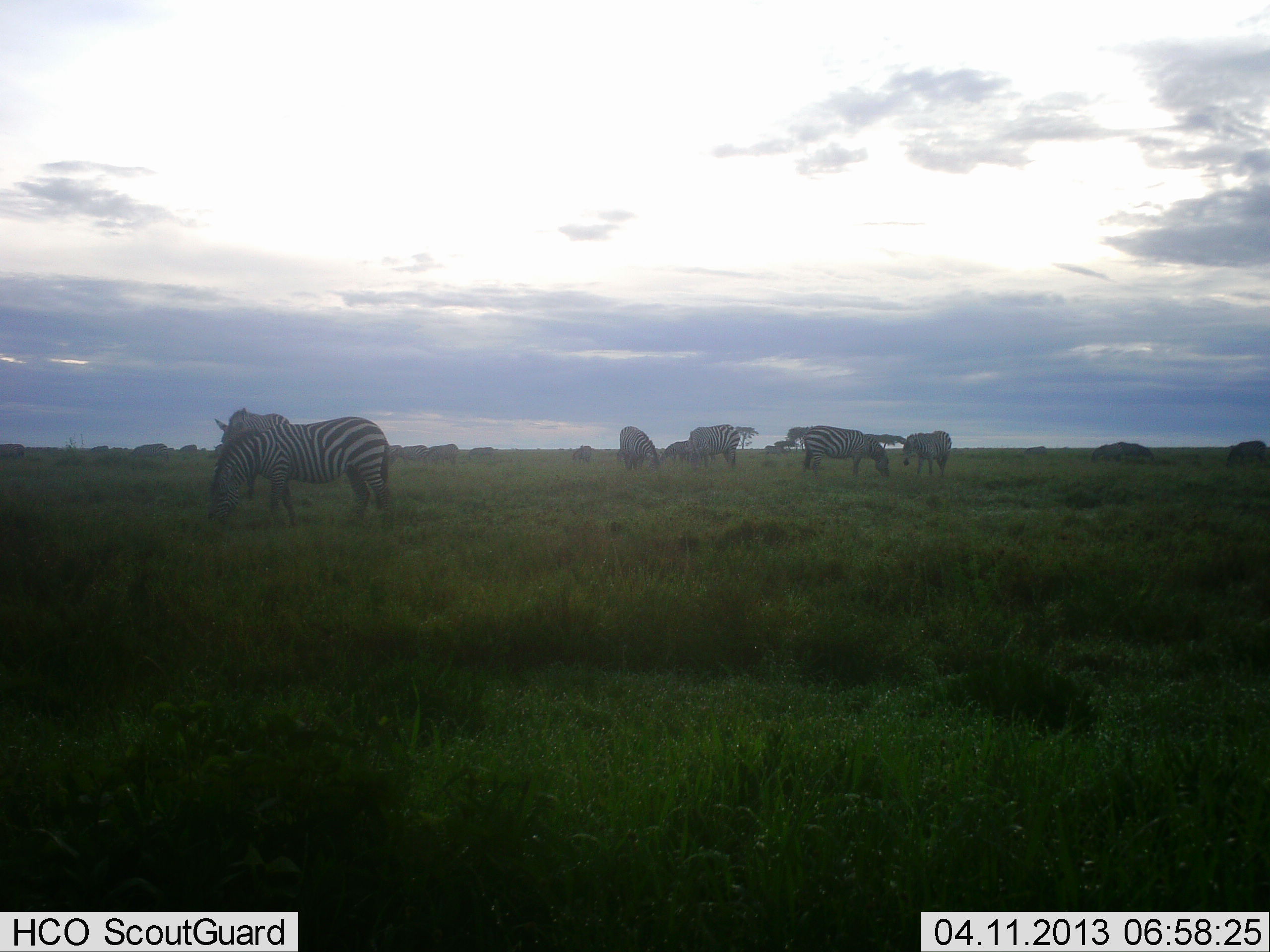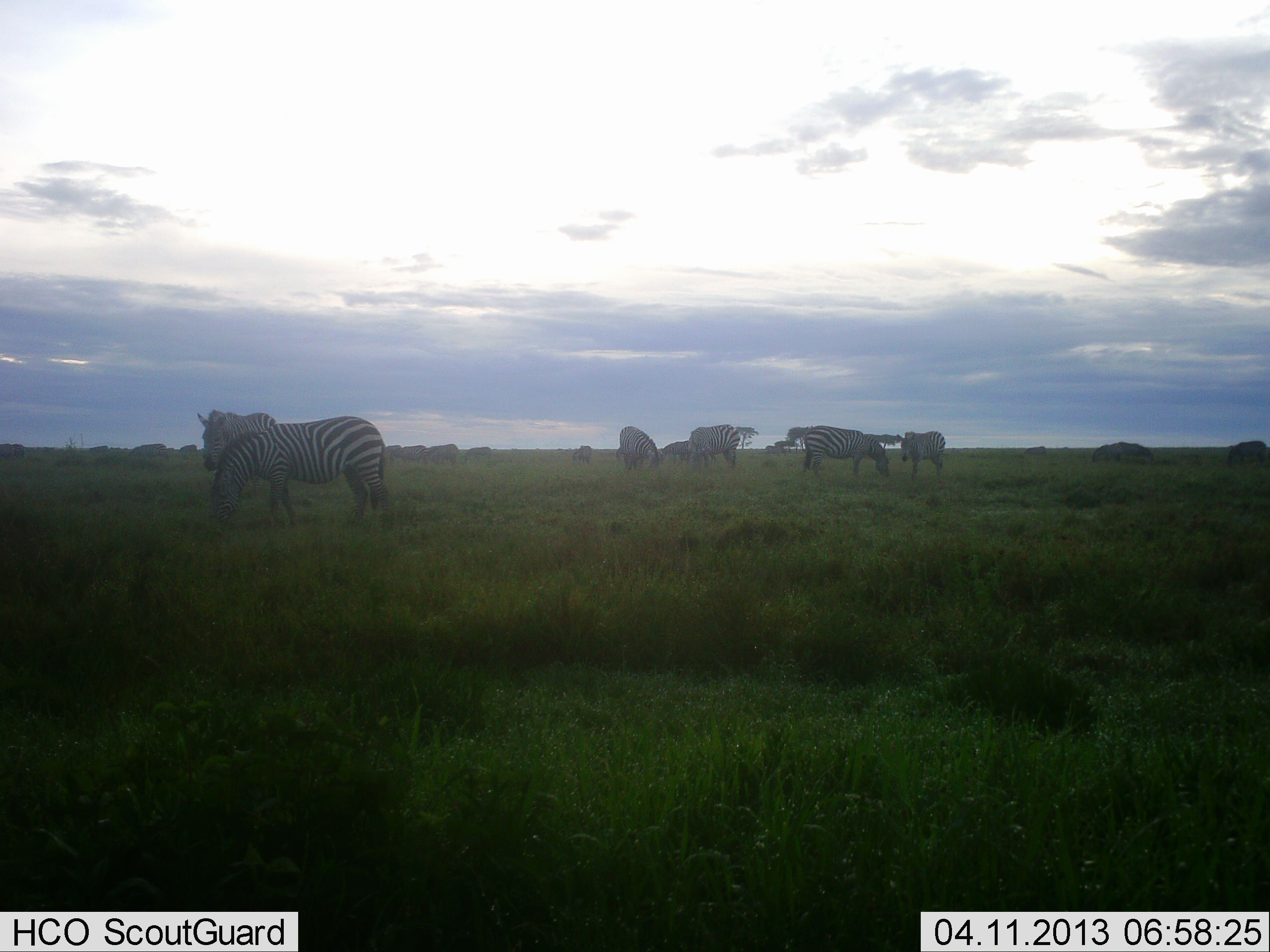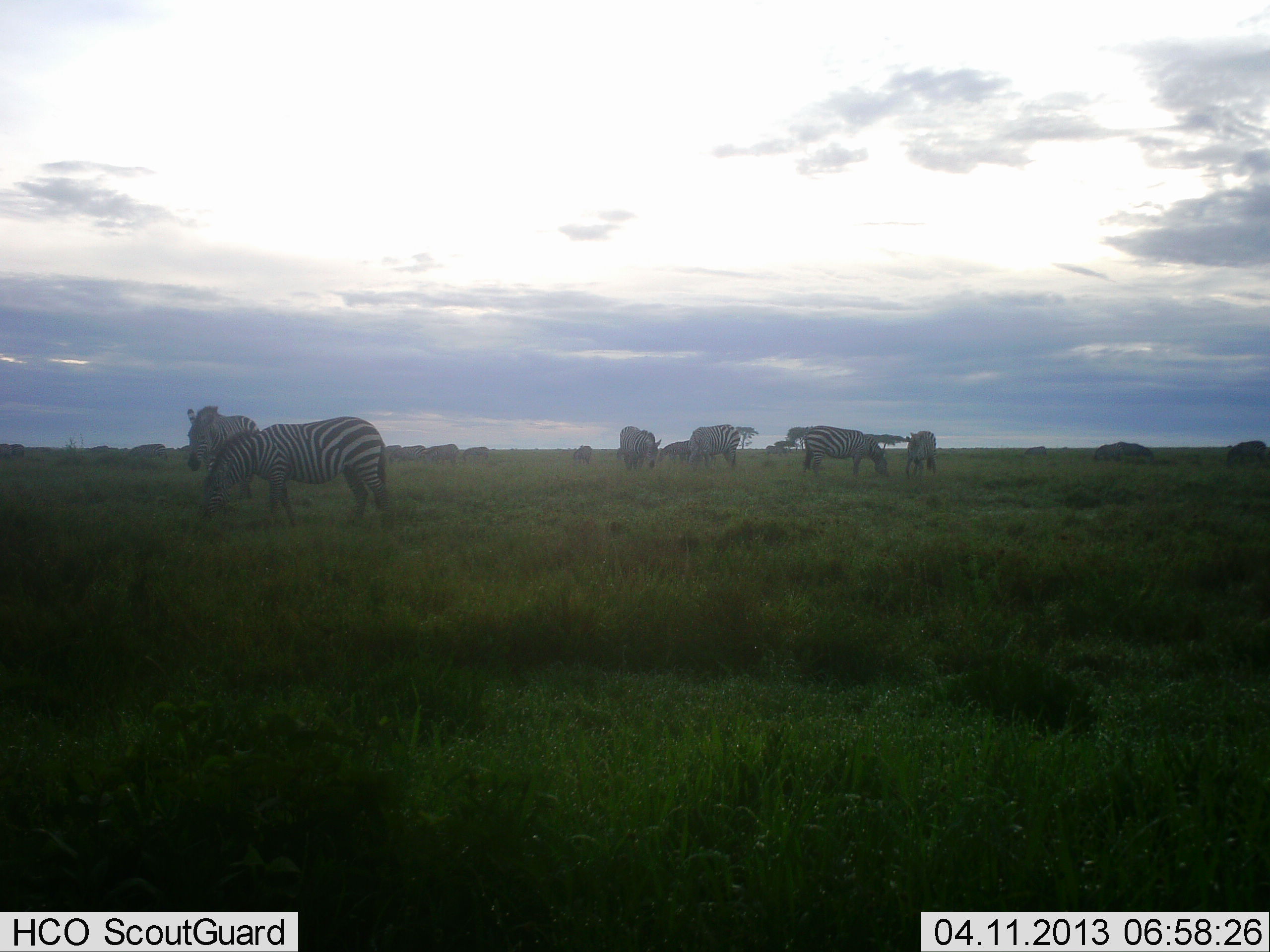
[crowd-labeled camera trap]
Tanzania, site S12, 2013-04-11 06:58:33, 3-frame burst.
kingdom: Animalia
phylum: Chordata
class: Mammalia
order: Perissodactyla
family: Equidae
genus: Equus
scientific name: Equus quagga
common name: plains zebra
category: zebra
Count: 8.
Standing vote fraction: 59%.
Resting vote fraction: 7%.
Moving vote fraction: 39%.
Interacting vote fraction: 7%.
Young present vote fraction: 2%.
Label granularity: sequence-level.